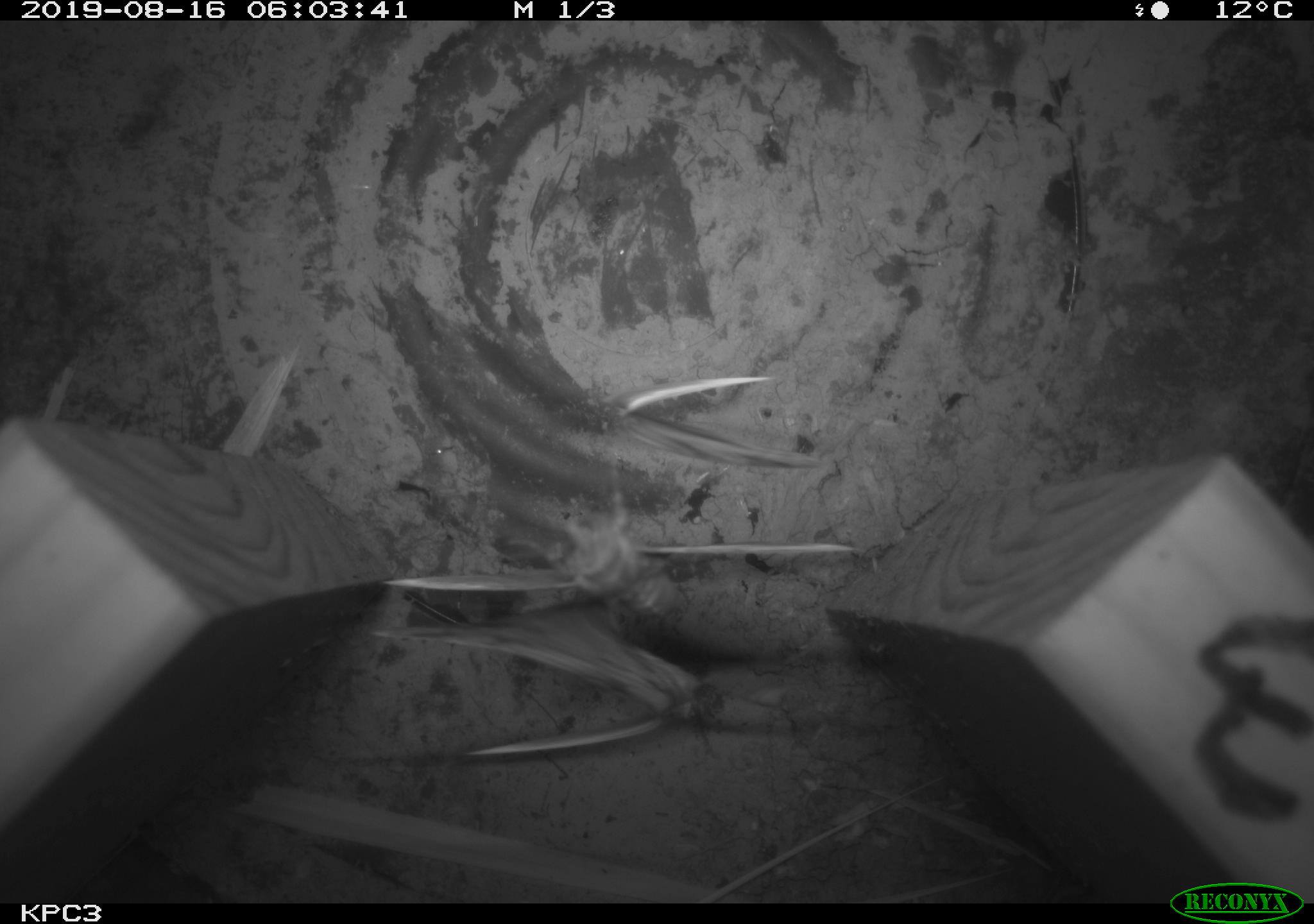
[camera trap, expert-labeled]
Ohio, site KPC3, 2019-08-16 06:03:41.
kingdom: Animalia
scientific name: Animalia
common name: animal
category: invertebrate